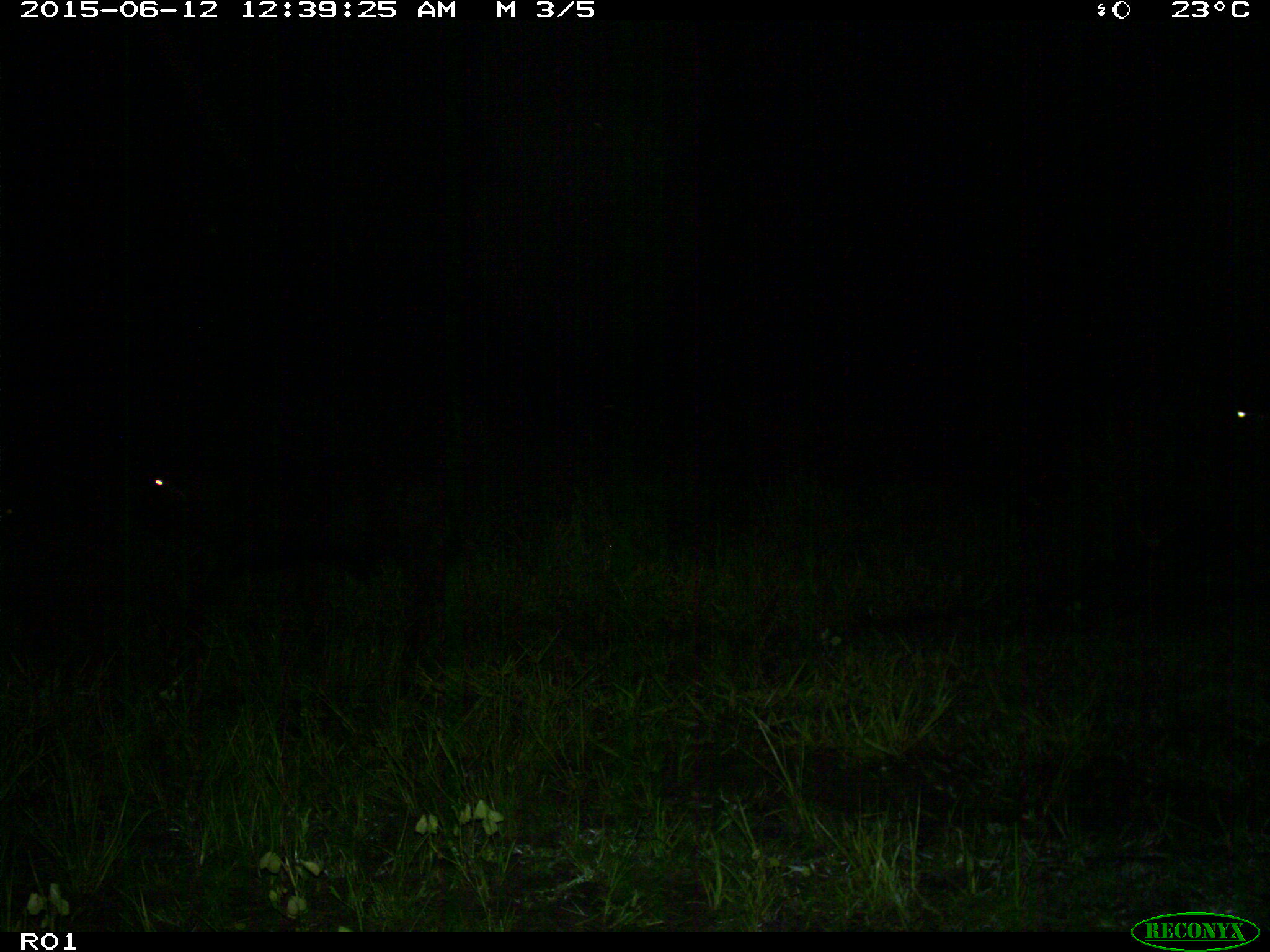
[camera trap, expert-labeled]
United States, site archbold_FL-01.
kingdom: Animalia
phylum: Chordata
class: Mammalia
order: Artiodactyla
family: Bovidae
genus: Bos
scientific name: Bos taurus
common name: domestic cow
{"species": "Bos taurus (domestic cow)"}